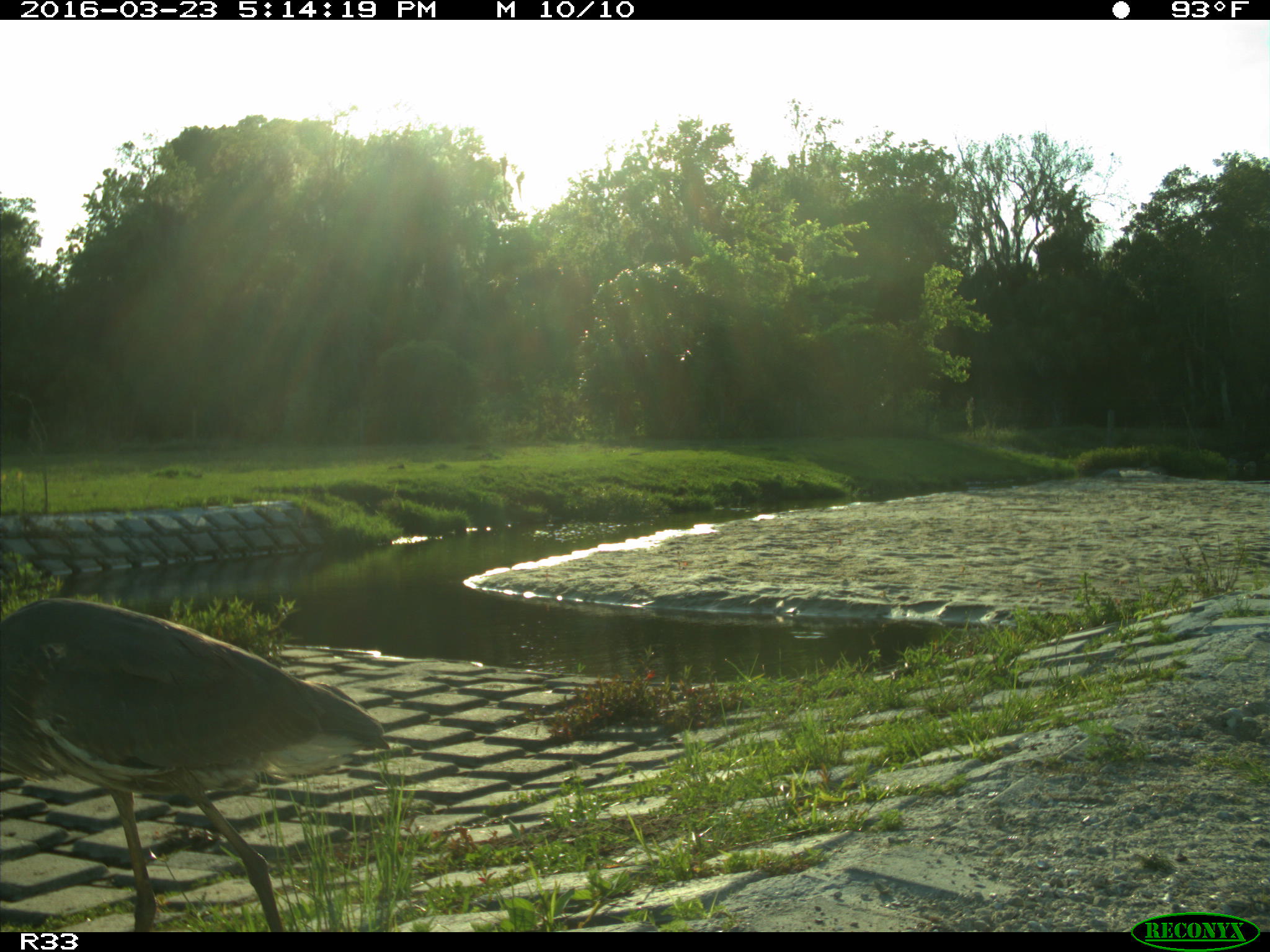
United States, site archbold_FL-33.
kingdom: Animalia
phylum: Chordata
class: Aves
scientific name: Aves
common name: birds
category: unidentified bird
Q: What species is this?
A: Unidentified bird (birds) (Aves).